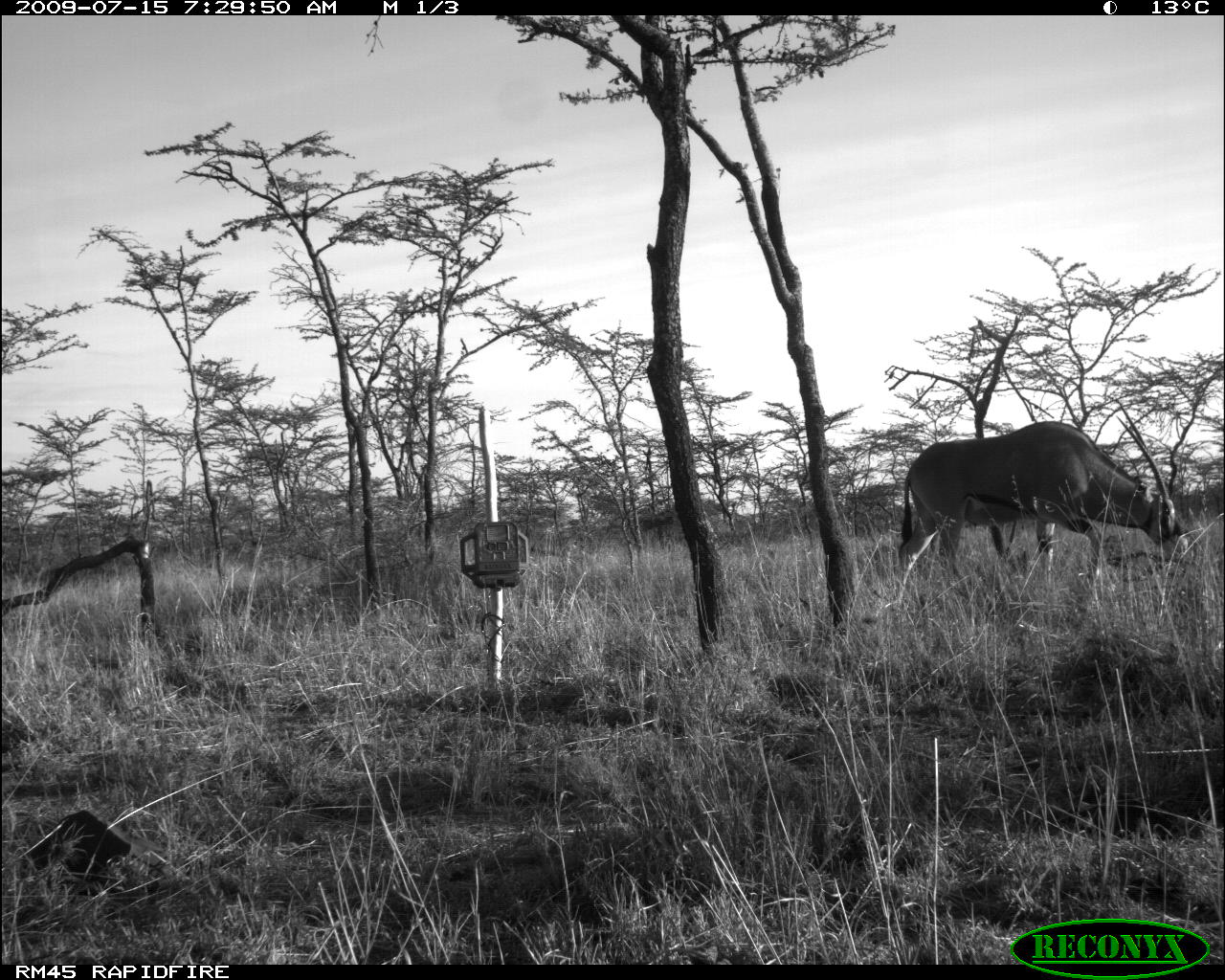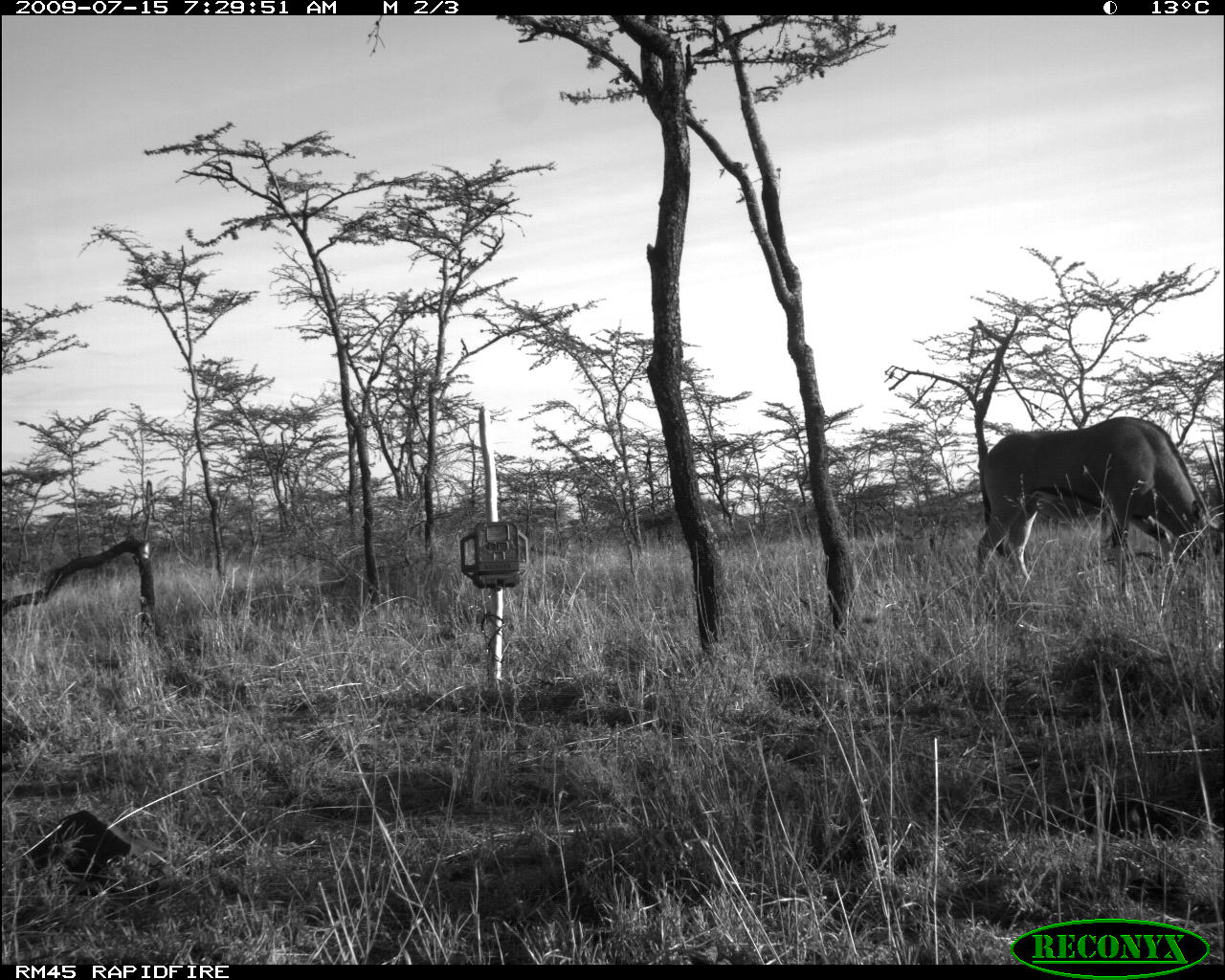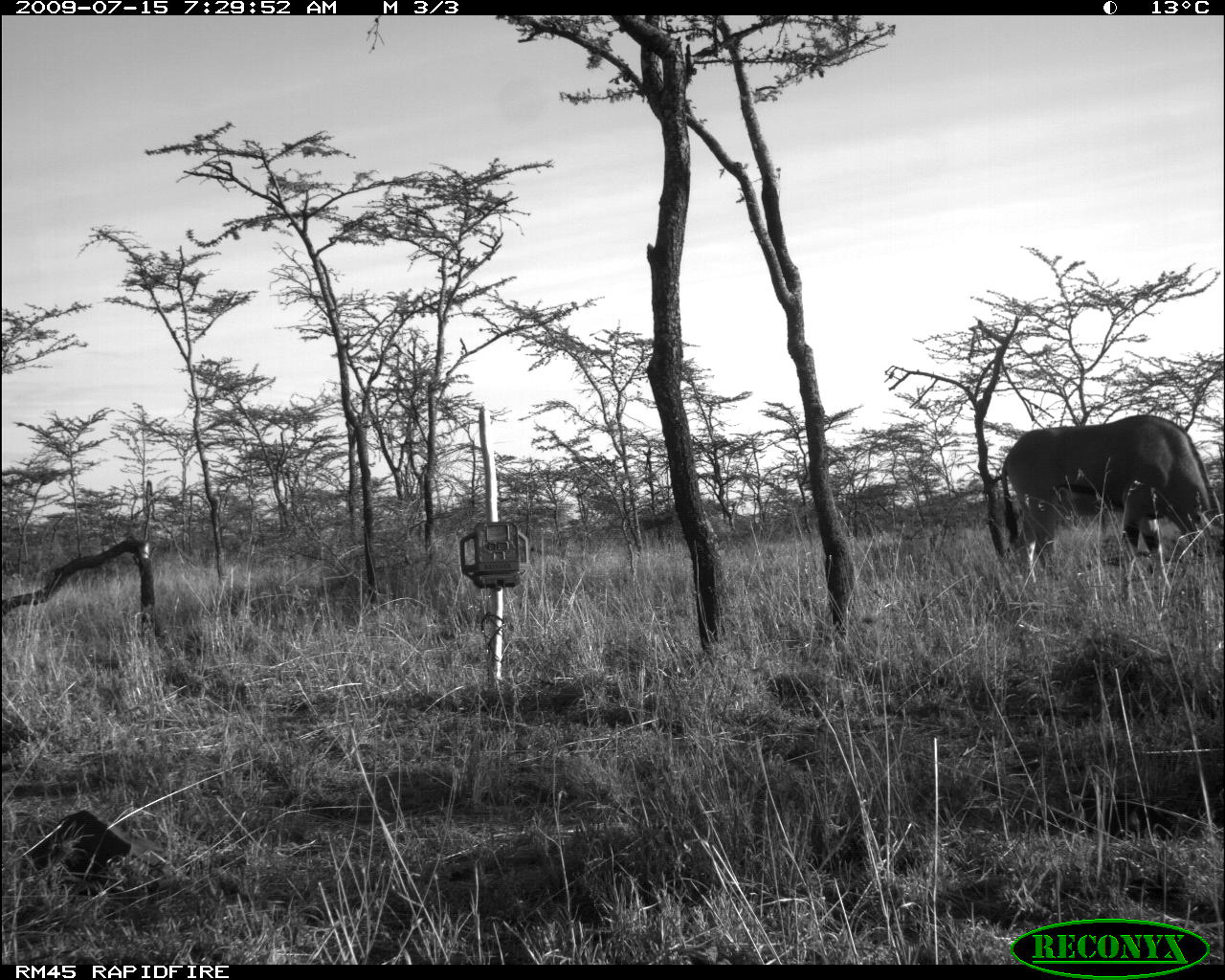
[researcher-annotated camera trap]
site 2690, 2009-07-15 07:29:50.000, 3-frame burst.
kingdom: Animalia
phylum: Chordata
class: Mammalia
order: Artiodactyla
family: Bovidae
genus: Oryx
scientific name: Oryx beisa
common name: east african oryx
Oryx beisa (east african oryx), count 1.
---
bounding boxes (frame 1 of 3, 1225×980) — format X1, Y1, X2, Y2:
oryx beisa: 891, 398, 1197, 604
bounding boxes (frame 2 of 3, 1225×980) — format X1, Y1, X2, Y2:
oryx beisa: 972, 416, 1225, 605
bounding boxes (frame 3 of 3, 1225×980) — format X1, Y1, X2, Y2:
oryx beisa: 1000, 413, 1225, 606